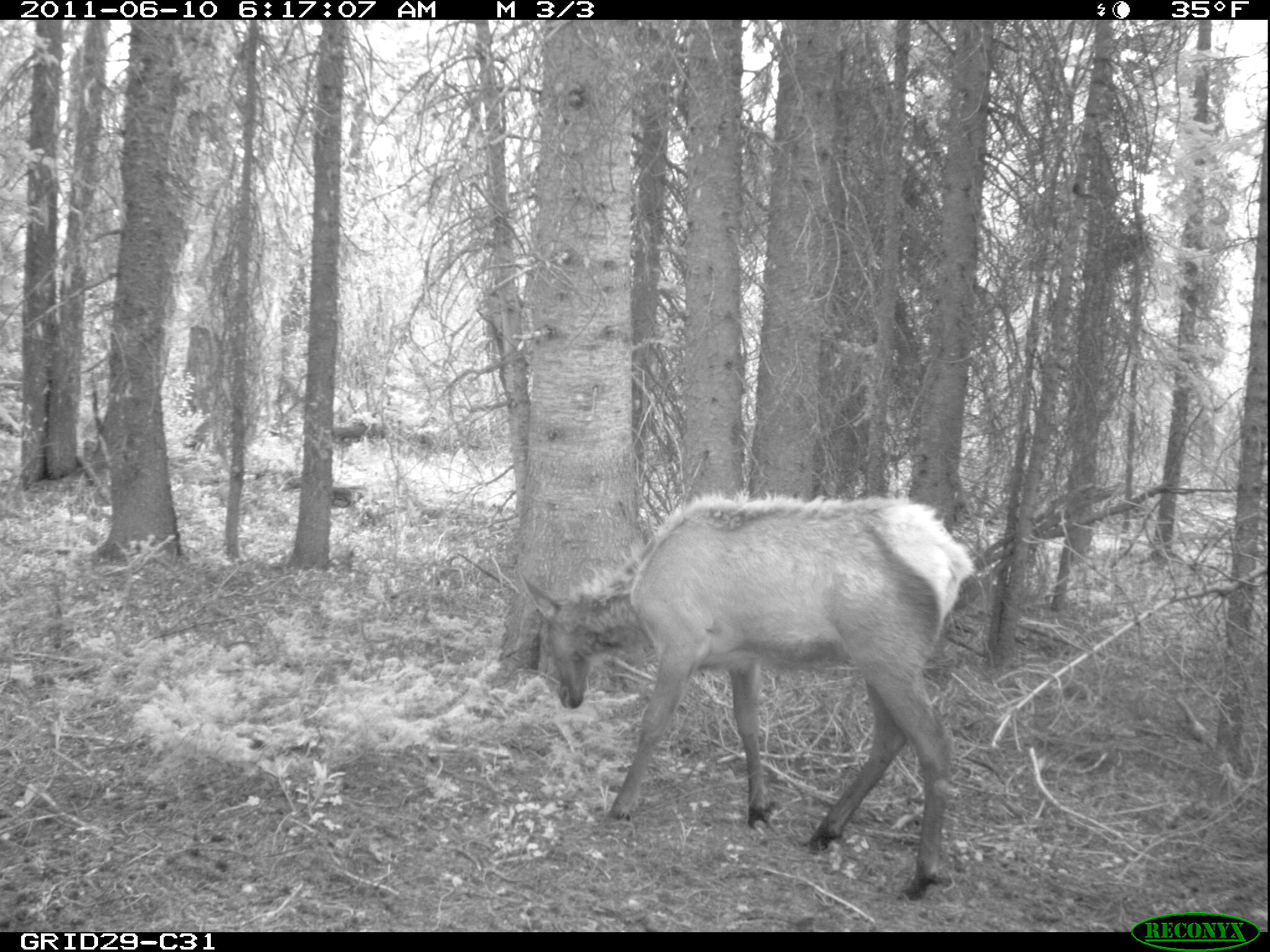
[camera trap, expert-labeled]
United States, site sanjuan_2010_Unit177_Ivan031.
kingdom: Animalia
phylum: Chordata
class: Mammalia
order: Artiodactyla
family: Cervidae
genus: Cervus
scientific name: Cervus elaphus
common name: red deer